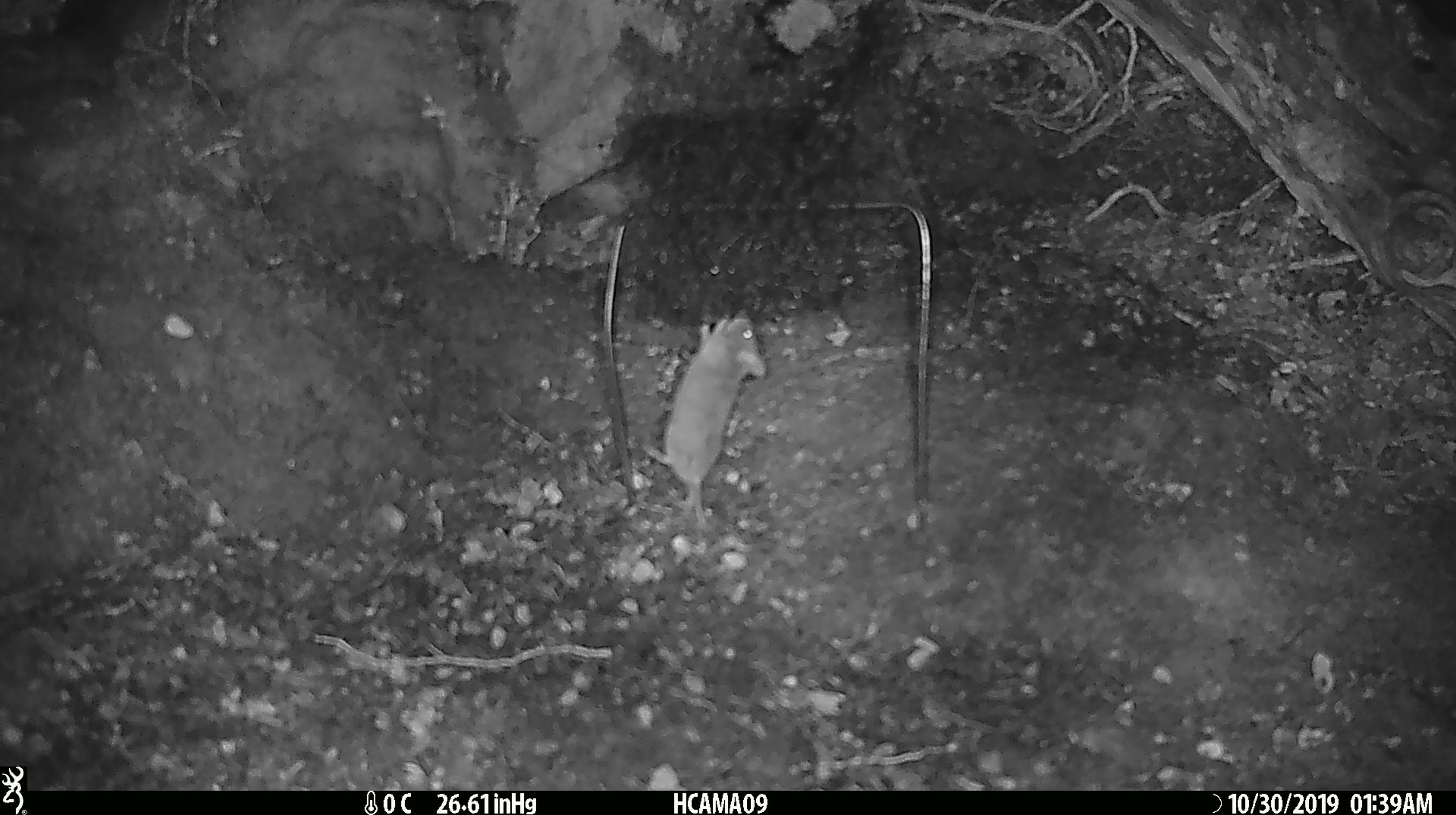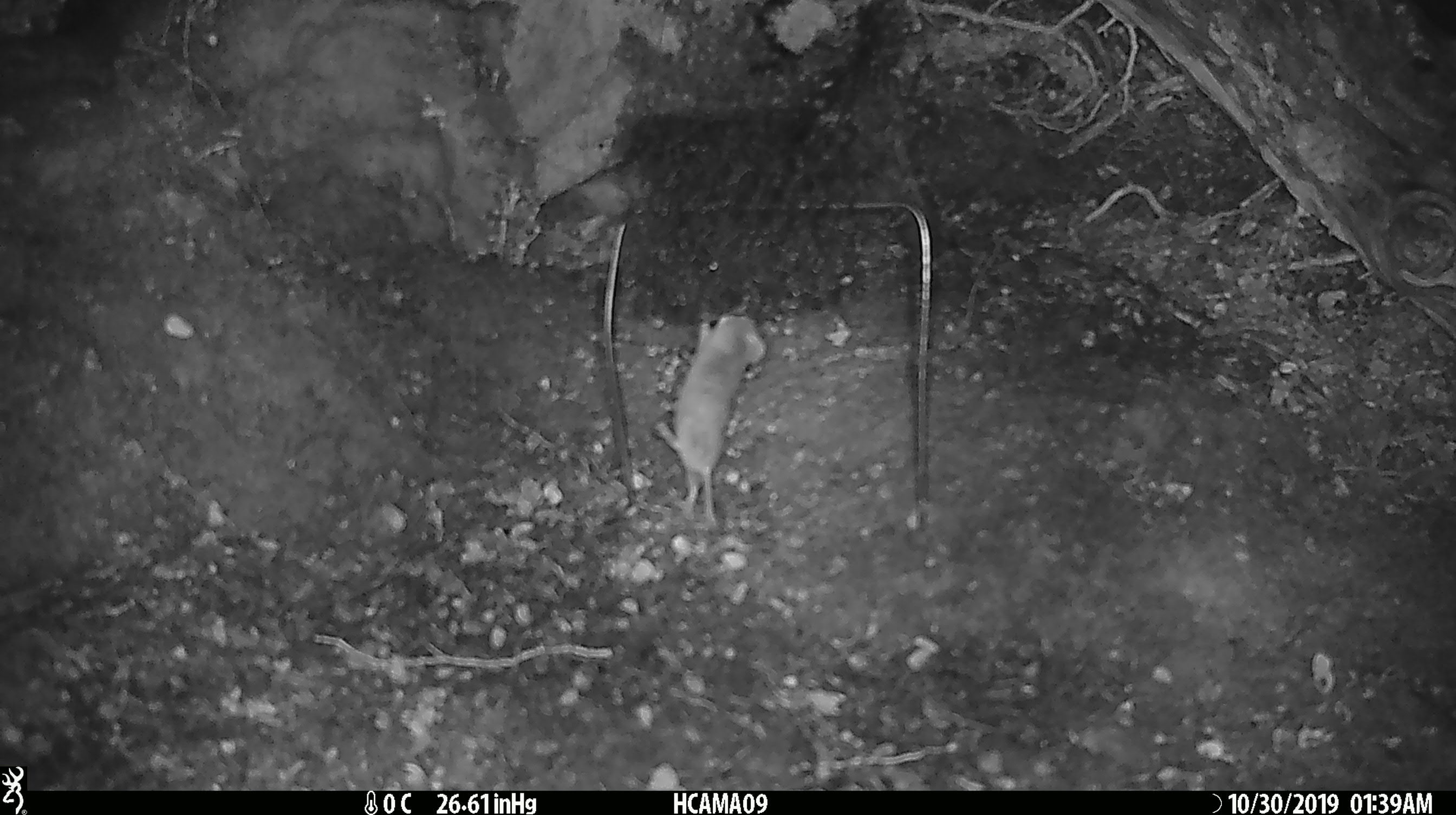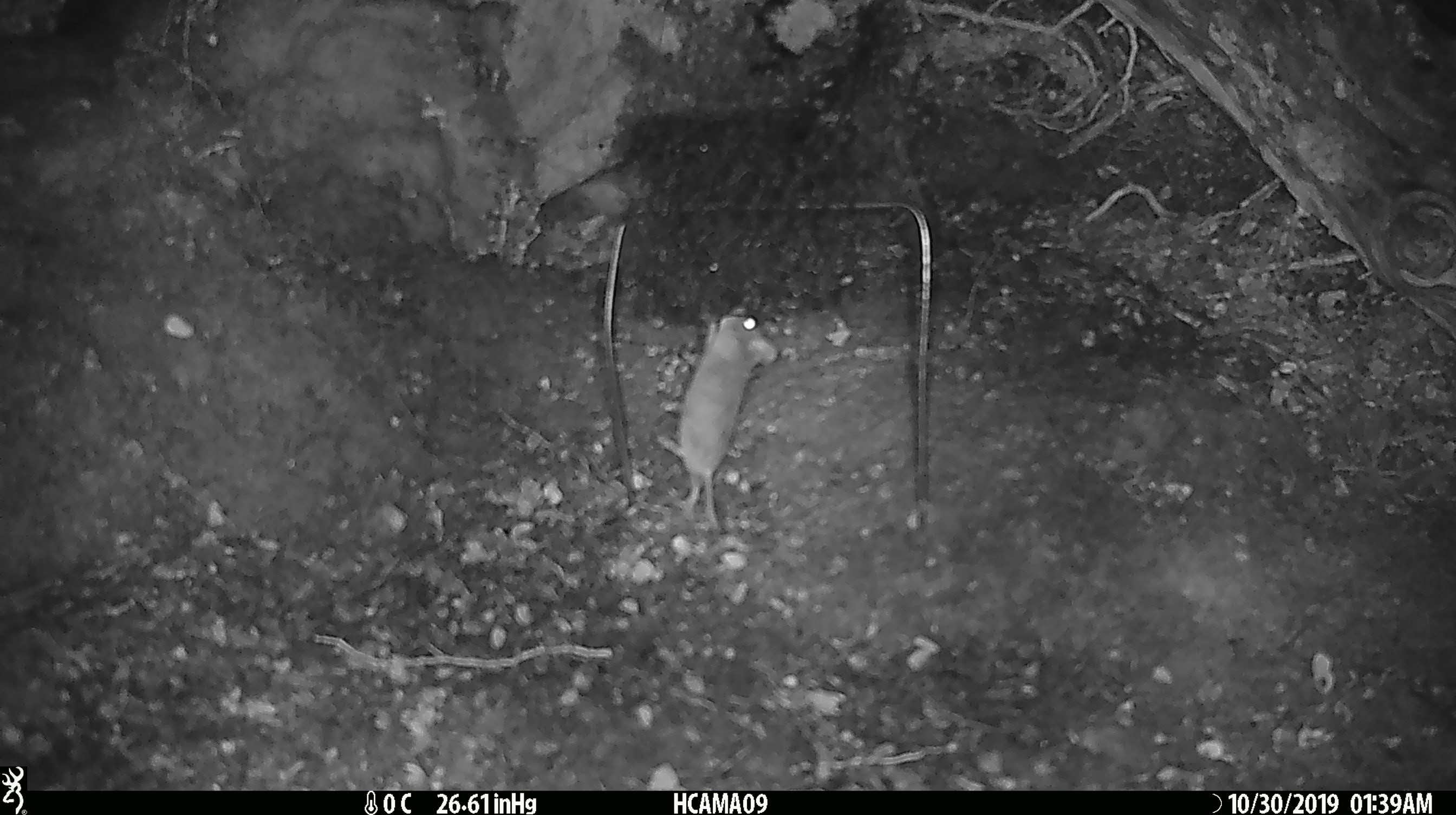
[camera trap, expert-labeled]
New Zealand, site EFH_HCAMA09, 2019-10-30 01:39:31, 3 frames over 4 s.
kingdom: Animalia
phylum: Chordata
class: Mammalia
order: Rodentia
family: Muridae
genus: Mus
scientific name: Mus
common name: mouse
Mouse (Mus).